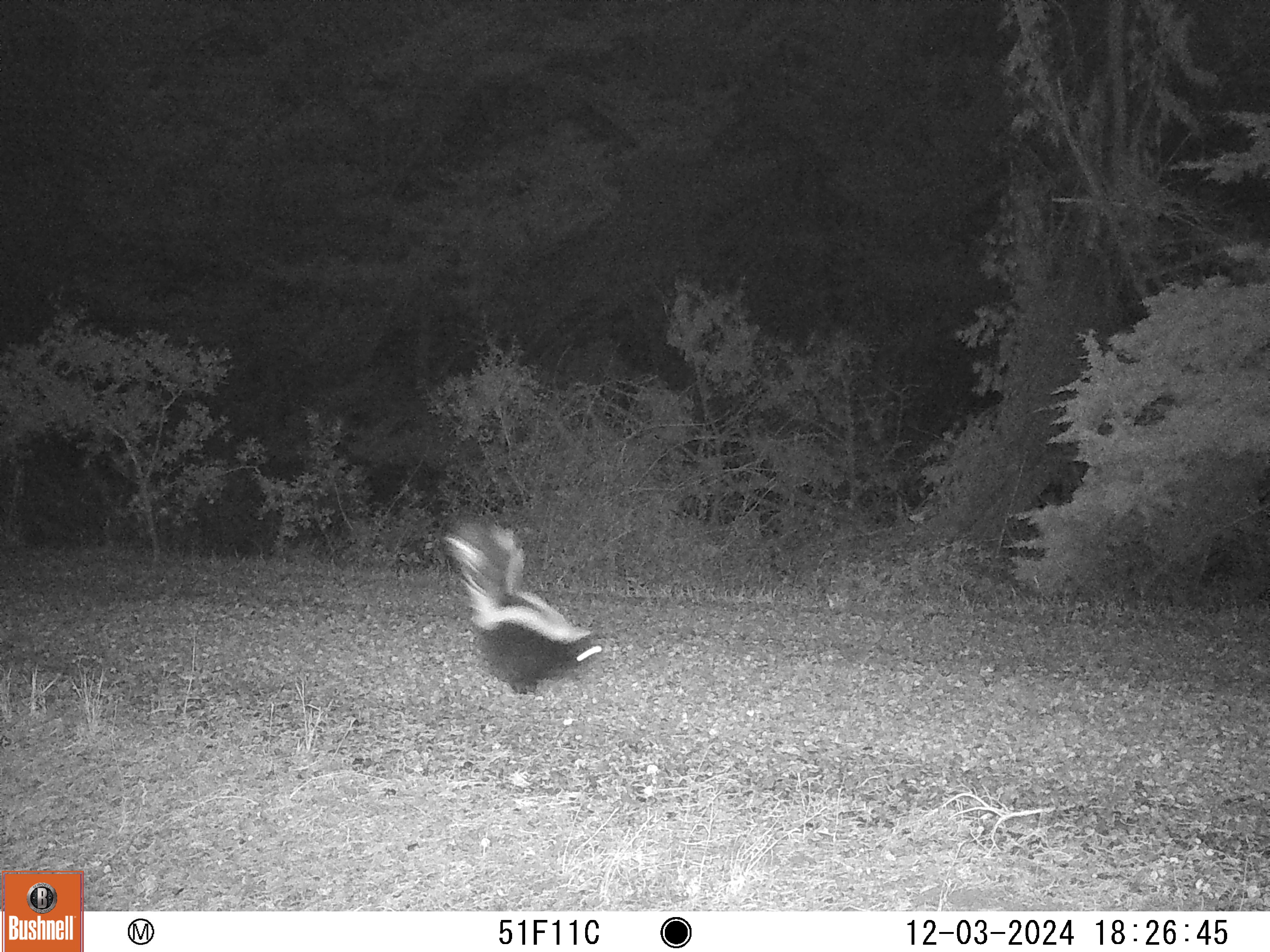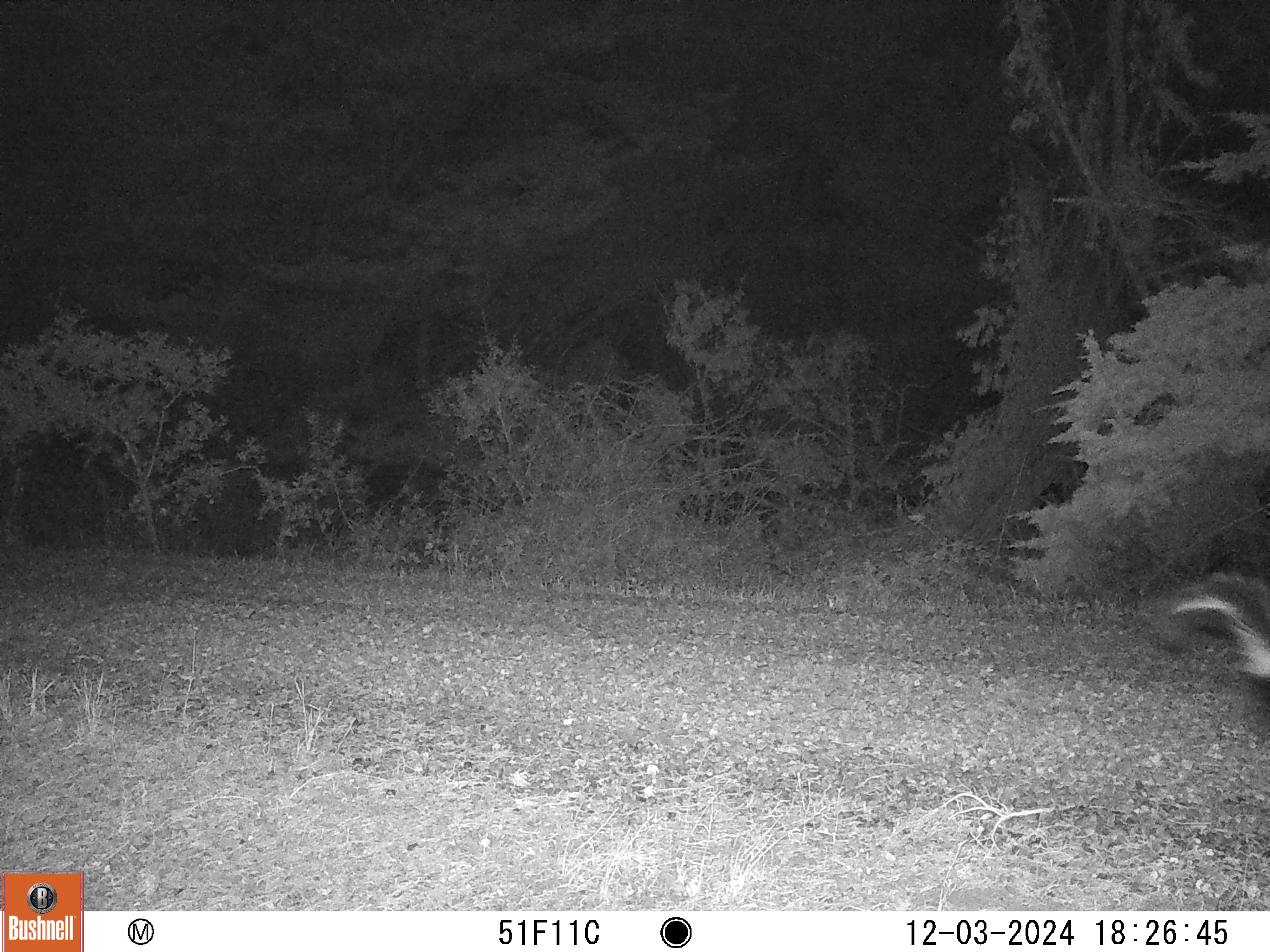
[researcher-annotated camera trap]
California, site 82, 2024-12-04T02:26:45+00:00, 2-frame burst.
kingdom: Animalia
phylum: Chordata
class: Mammalia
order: Carnivora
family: Mephitidae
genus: Mephitis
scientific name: Mephitis mephitis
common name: striped skunk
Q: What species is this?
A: Striped skunk (Mephitis mephitis).